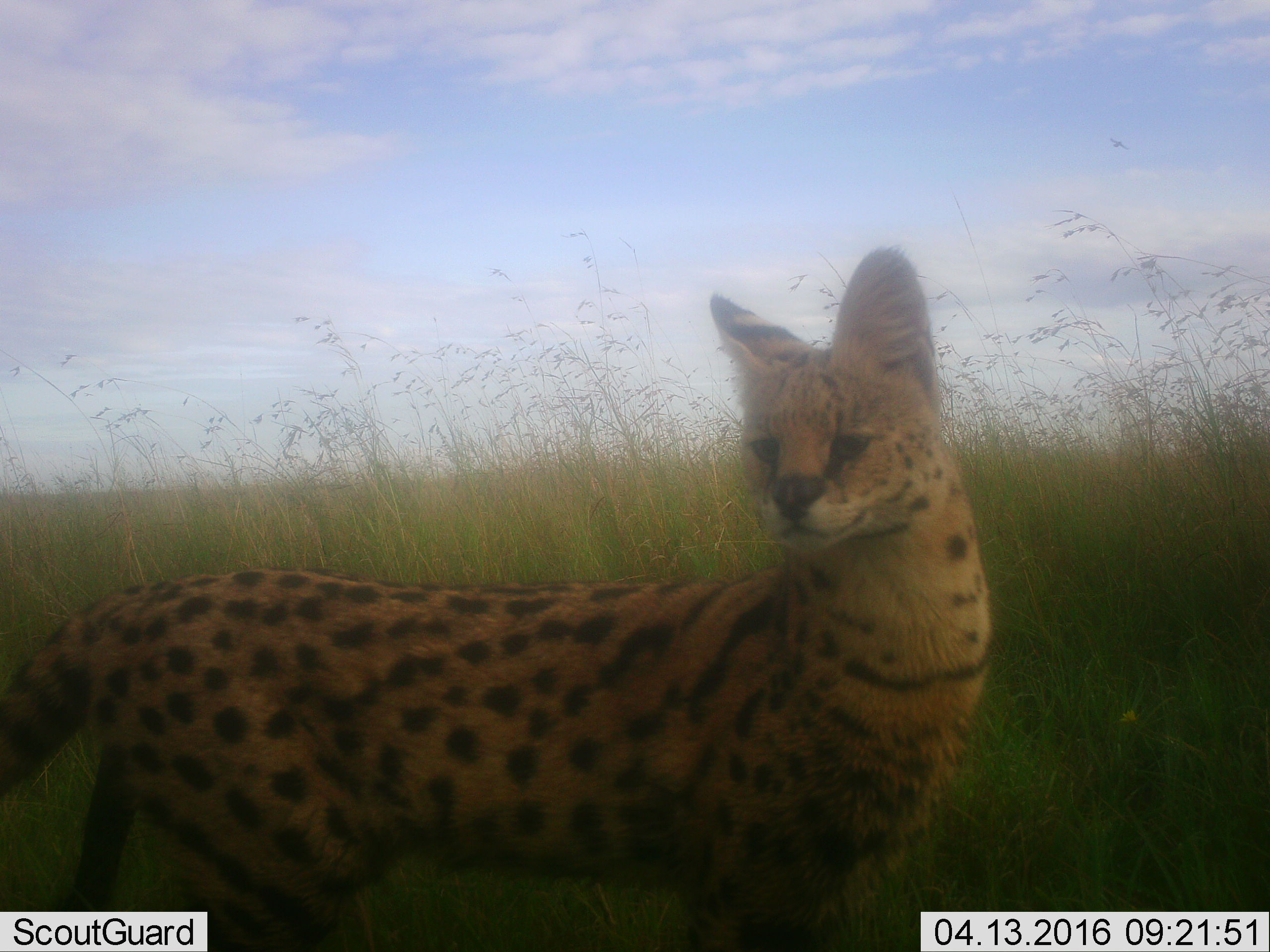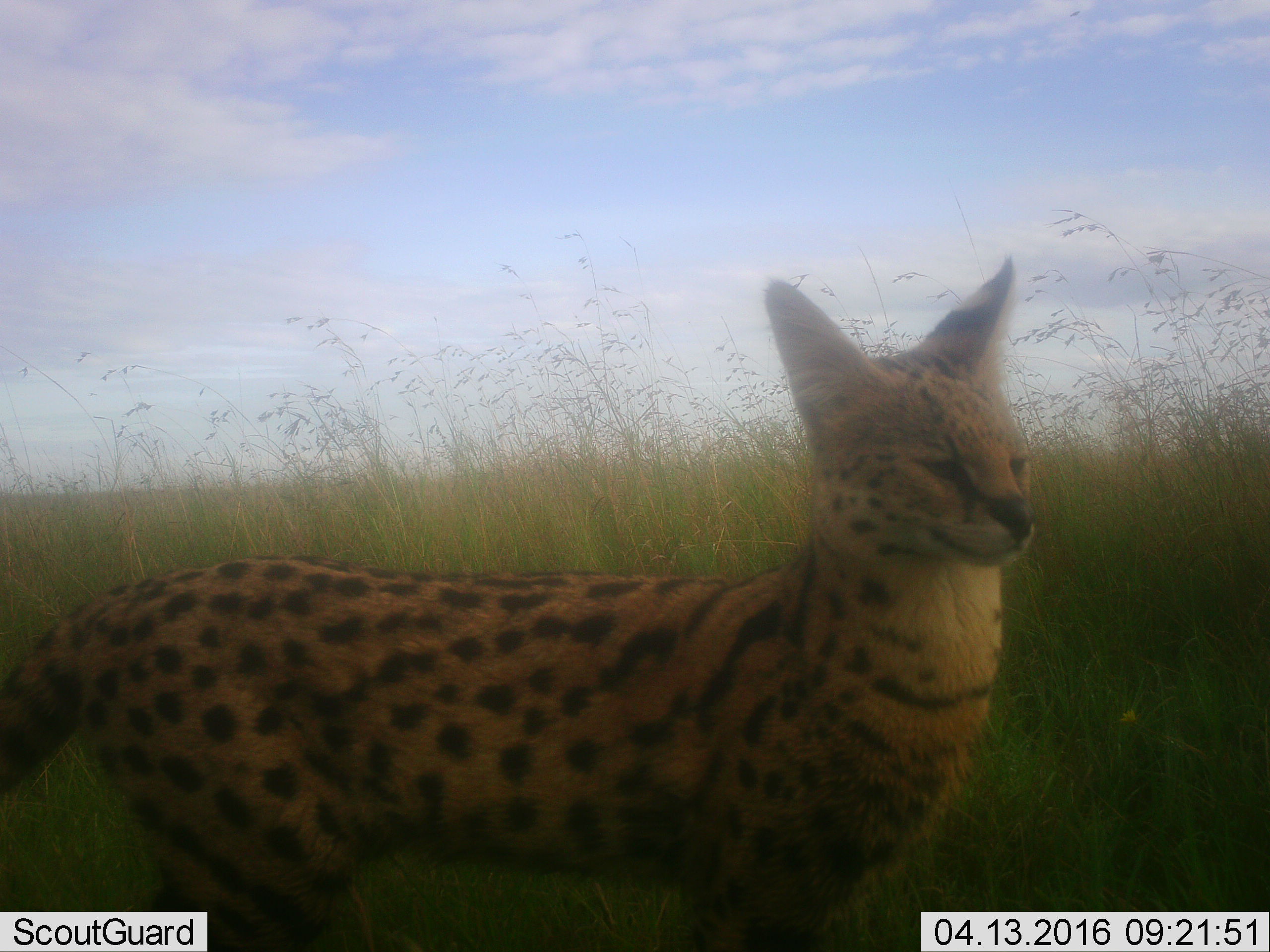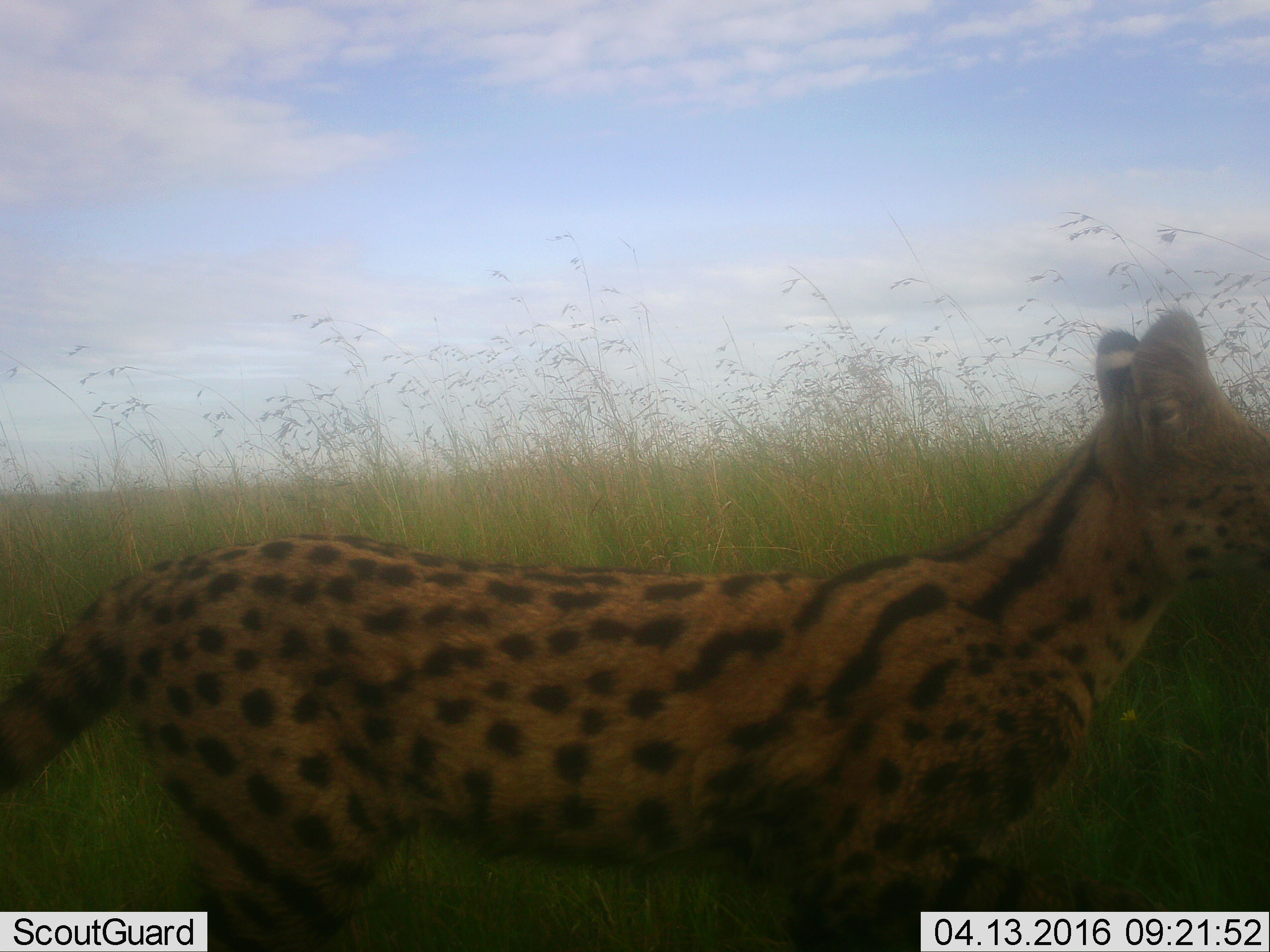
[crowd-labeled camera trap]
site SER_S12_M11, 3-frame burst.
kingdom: Animalia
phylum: Chordata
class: Mammalia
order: Carnivora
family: Felidae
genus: Leptailurus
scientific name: Leptailurus serval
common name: serval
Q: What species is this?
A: Serval (Leptailurus serval).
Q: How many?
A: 1.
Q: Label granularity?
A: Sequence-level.